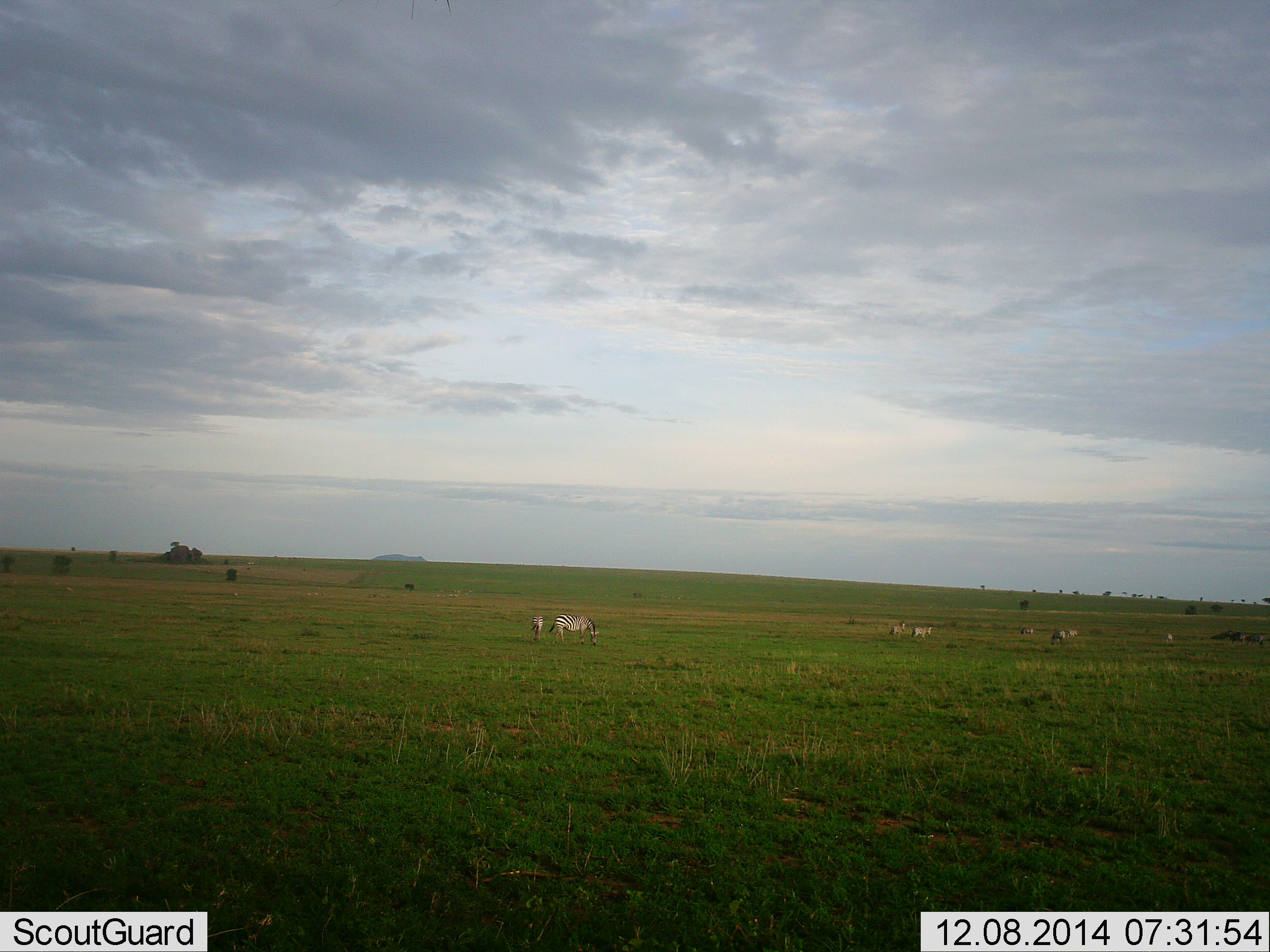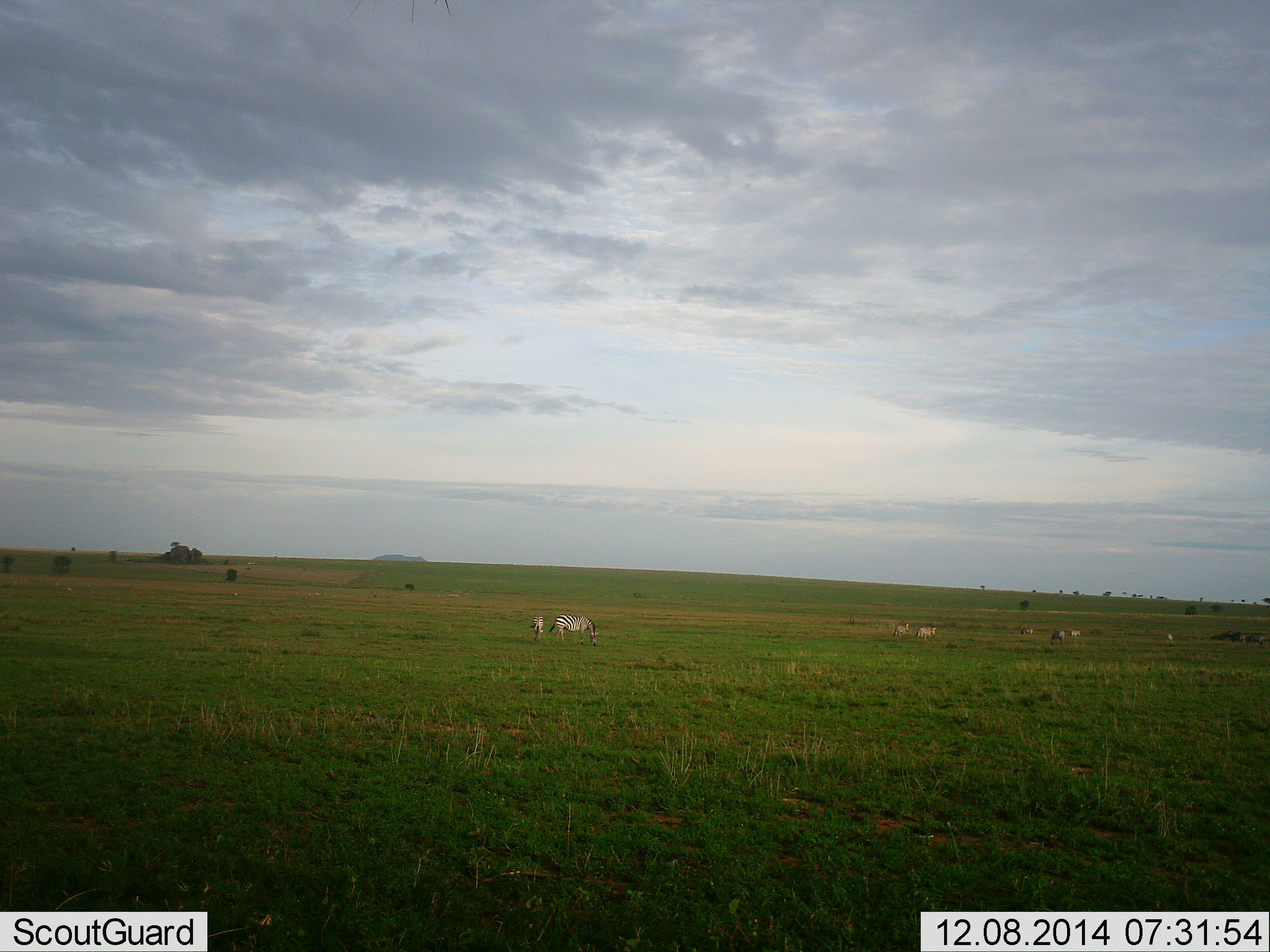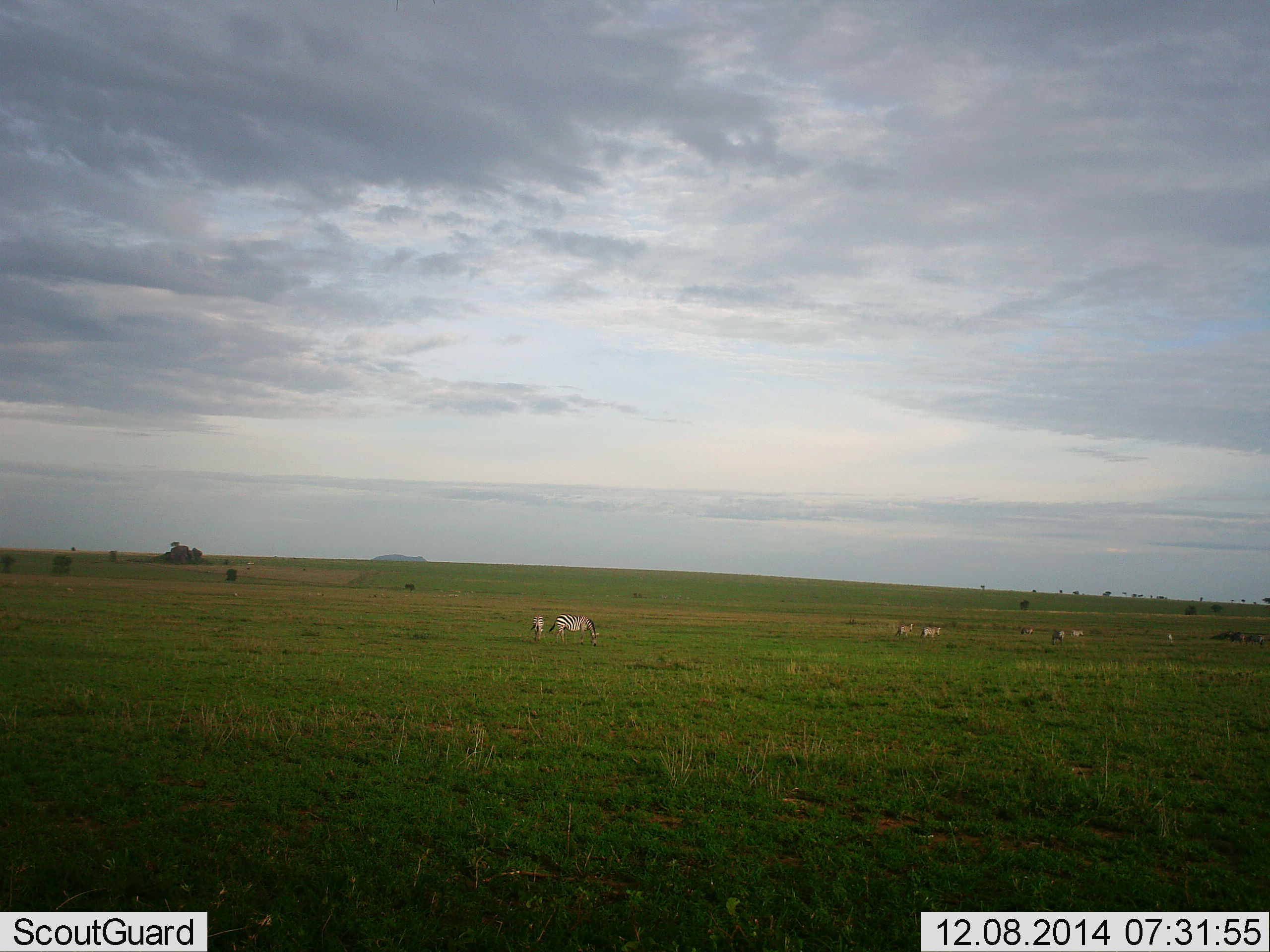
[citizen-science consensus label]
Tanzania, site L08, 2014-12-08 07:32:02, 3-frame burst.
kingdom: Animalia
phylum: Chordata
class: Mammalia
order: Perissodactyla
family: Equidae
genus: Equus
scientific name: Equus quagga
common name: plains zebra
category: zebra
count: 6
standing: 36%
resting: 0%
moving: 27%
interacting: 0%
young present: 9%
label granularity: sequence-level